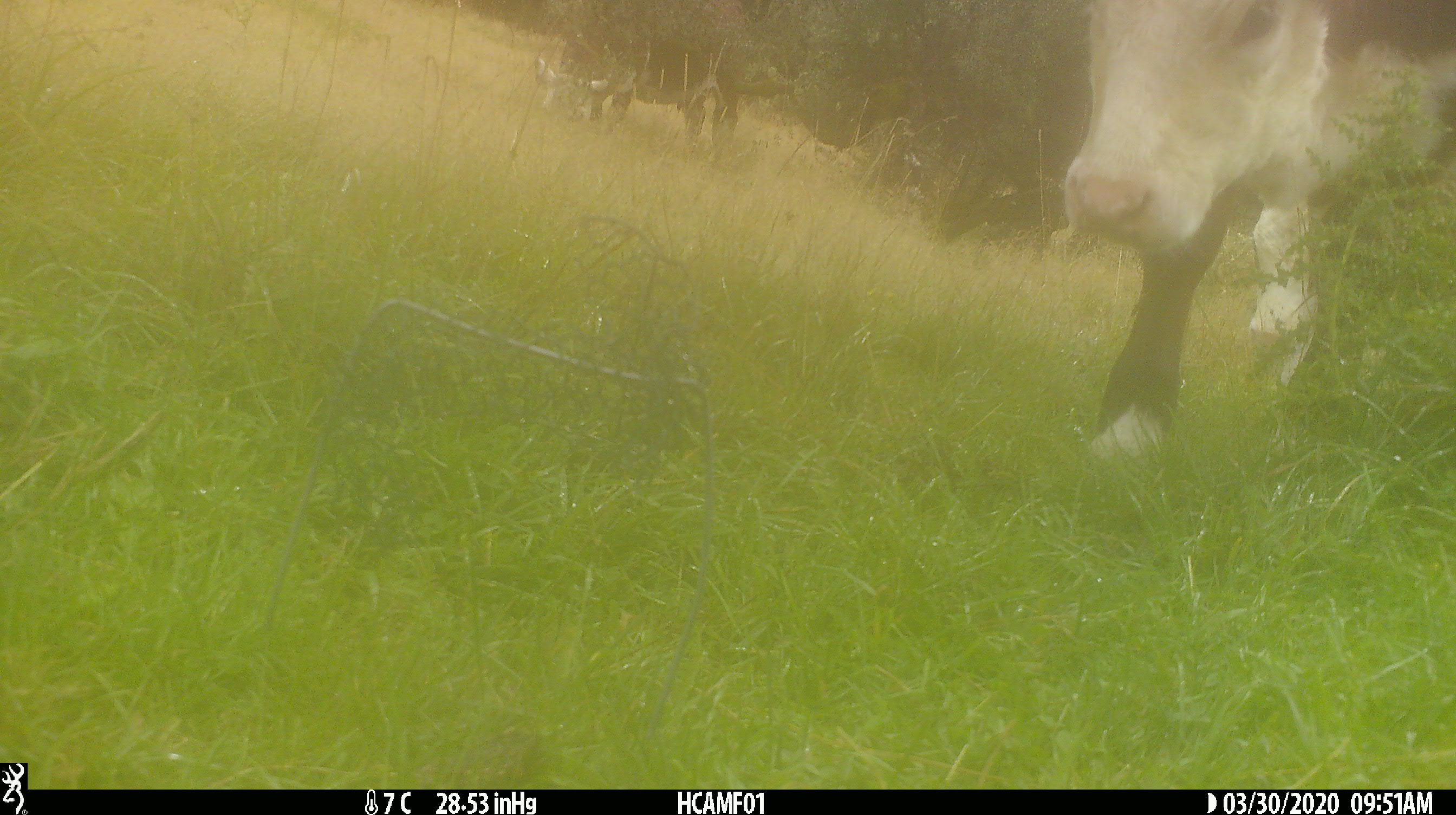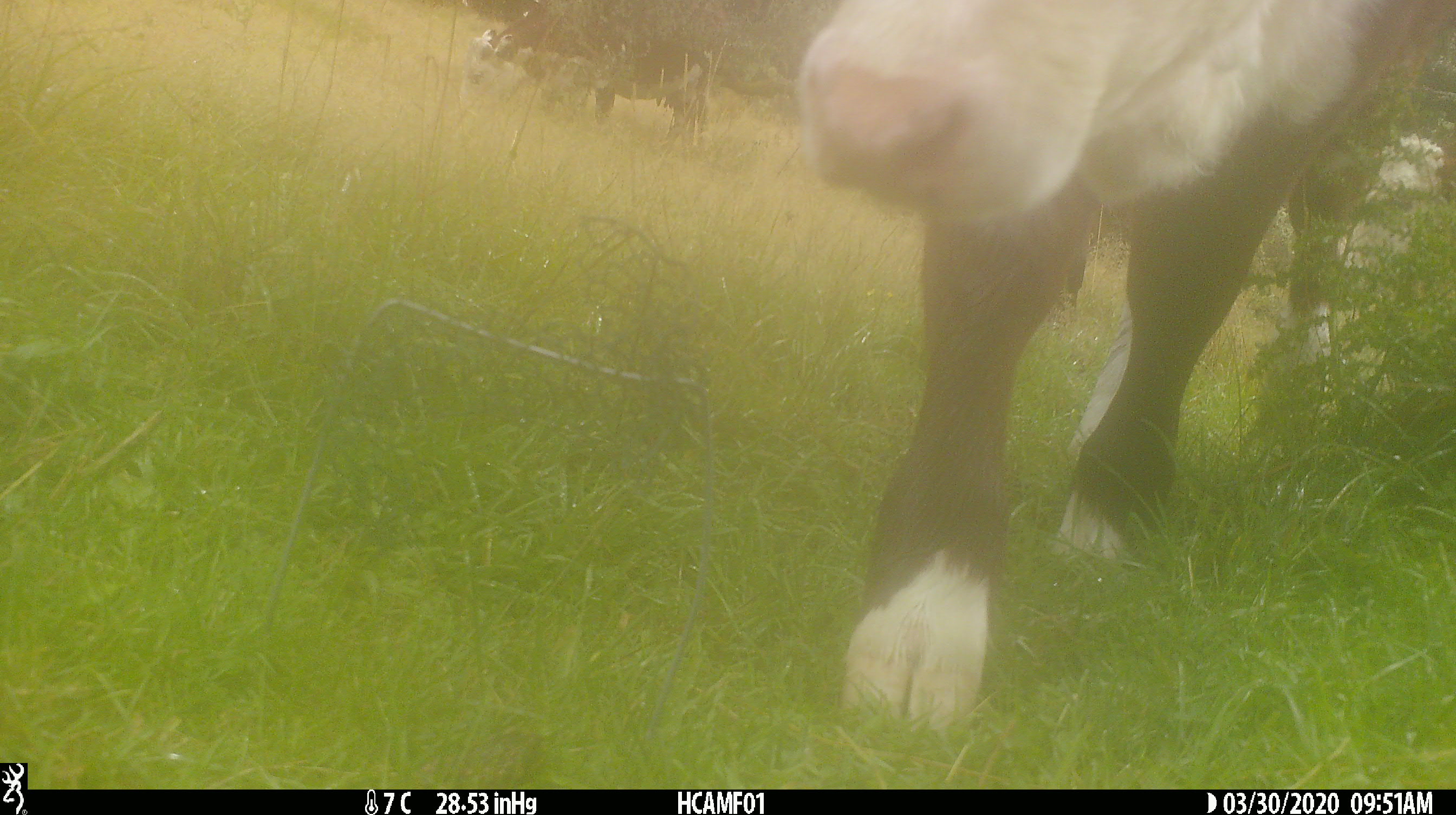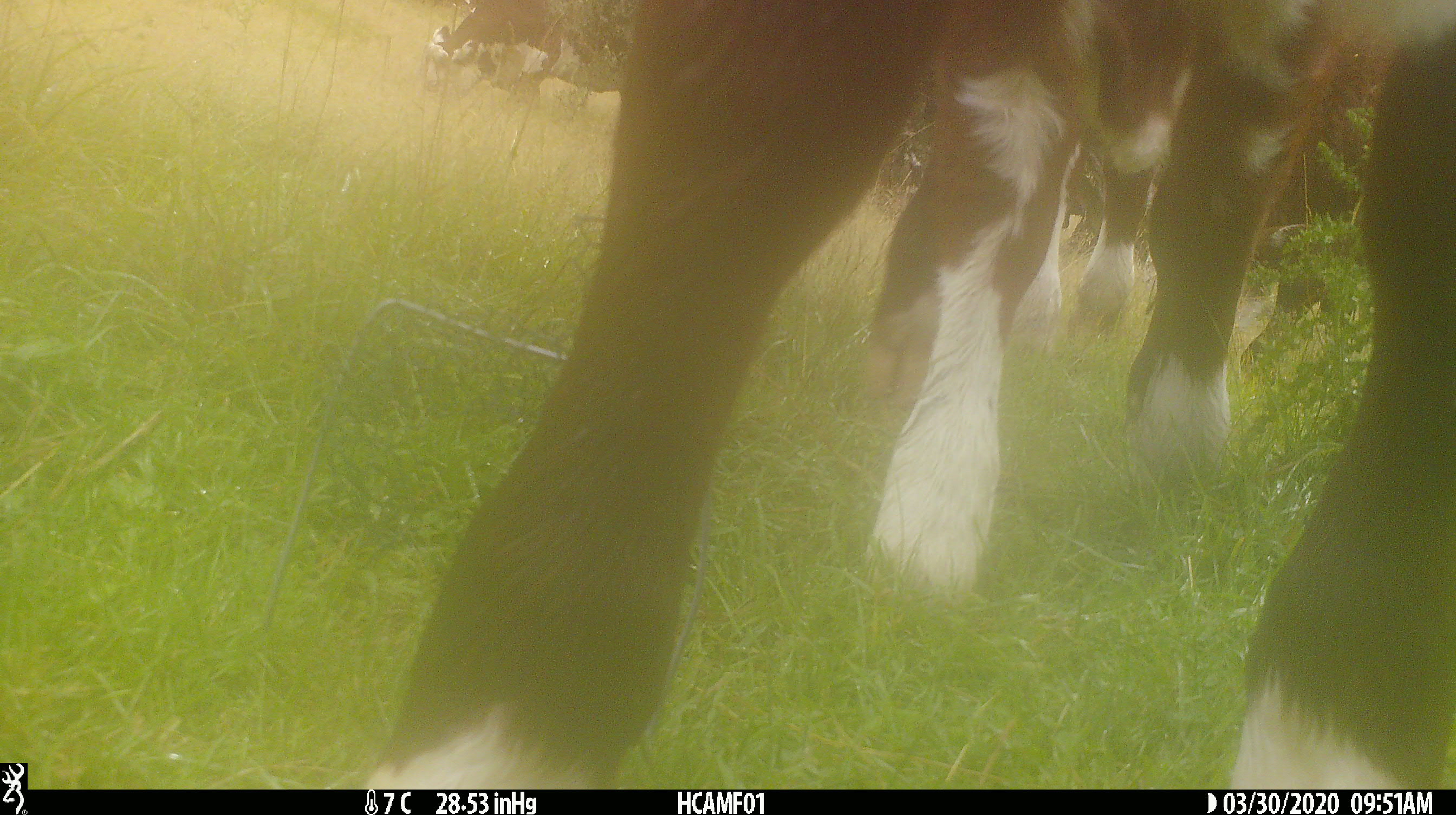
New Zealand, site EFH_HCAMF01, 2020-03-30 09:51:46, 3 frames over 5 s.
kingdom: Animalia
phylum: Chordata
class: Mammalia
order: Artiodactyla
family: Bovidae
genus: Bos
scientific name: Bos taurus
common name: domestic cow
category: cow